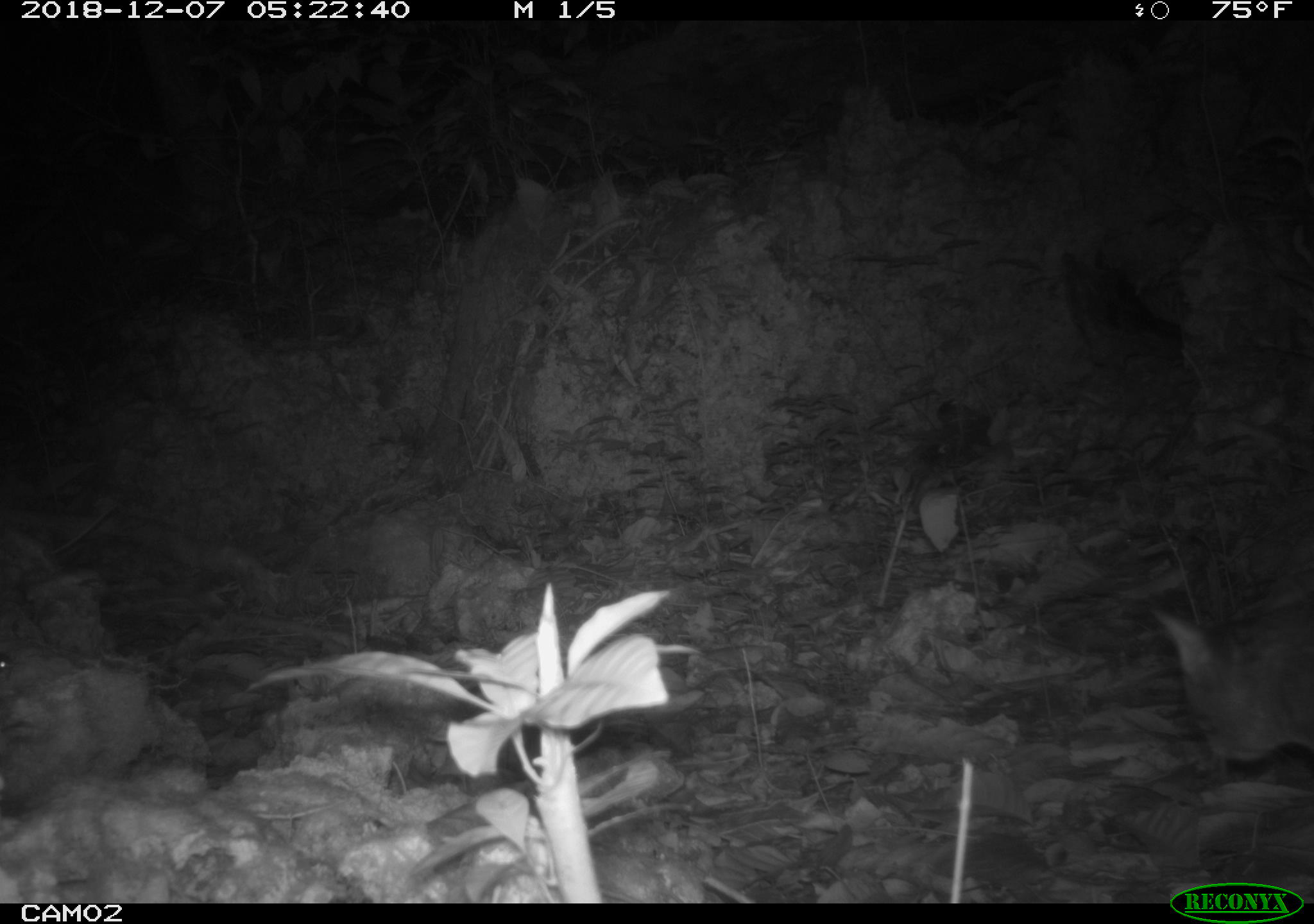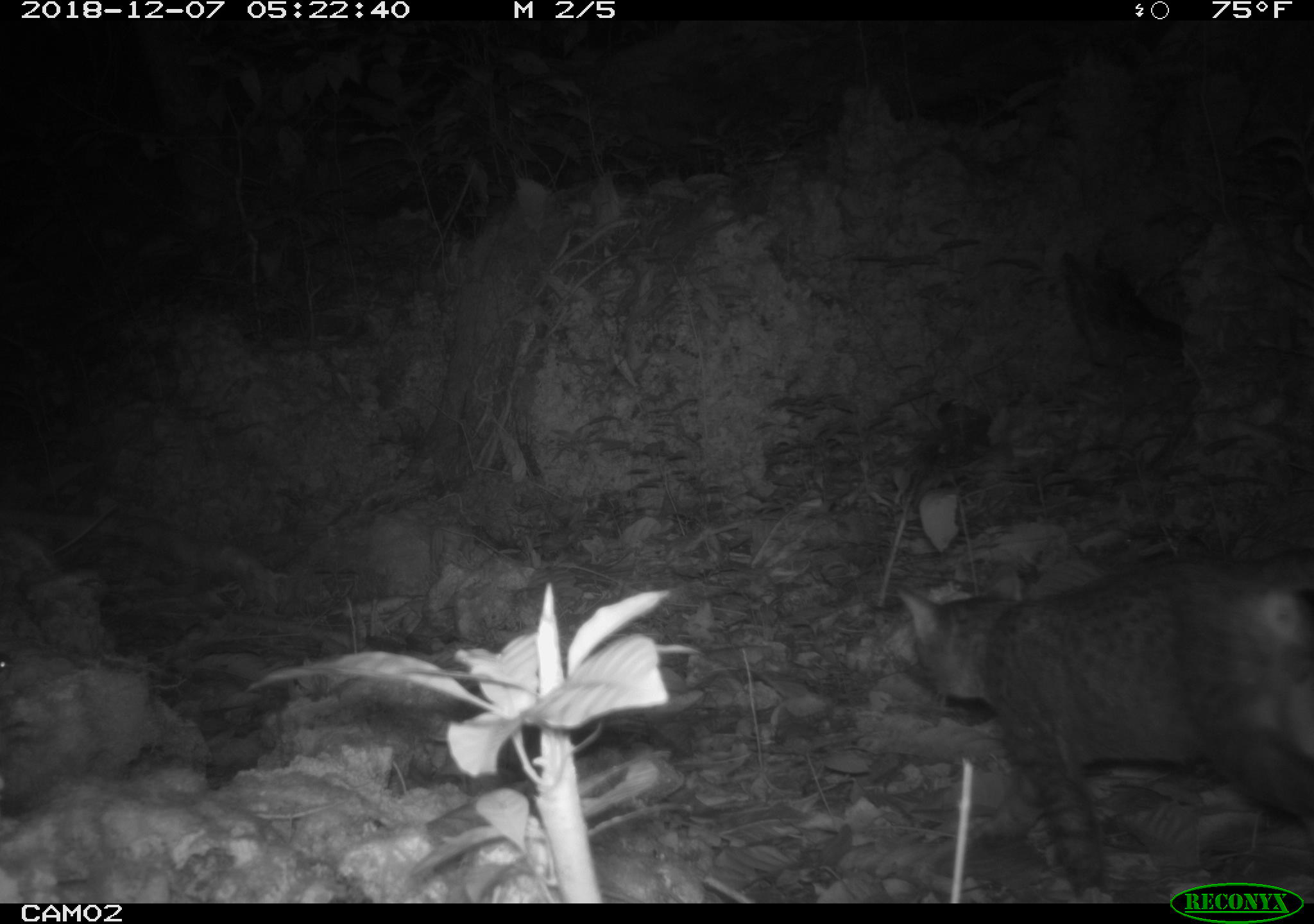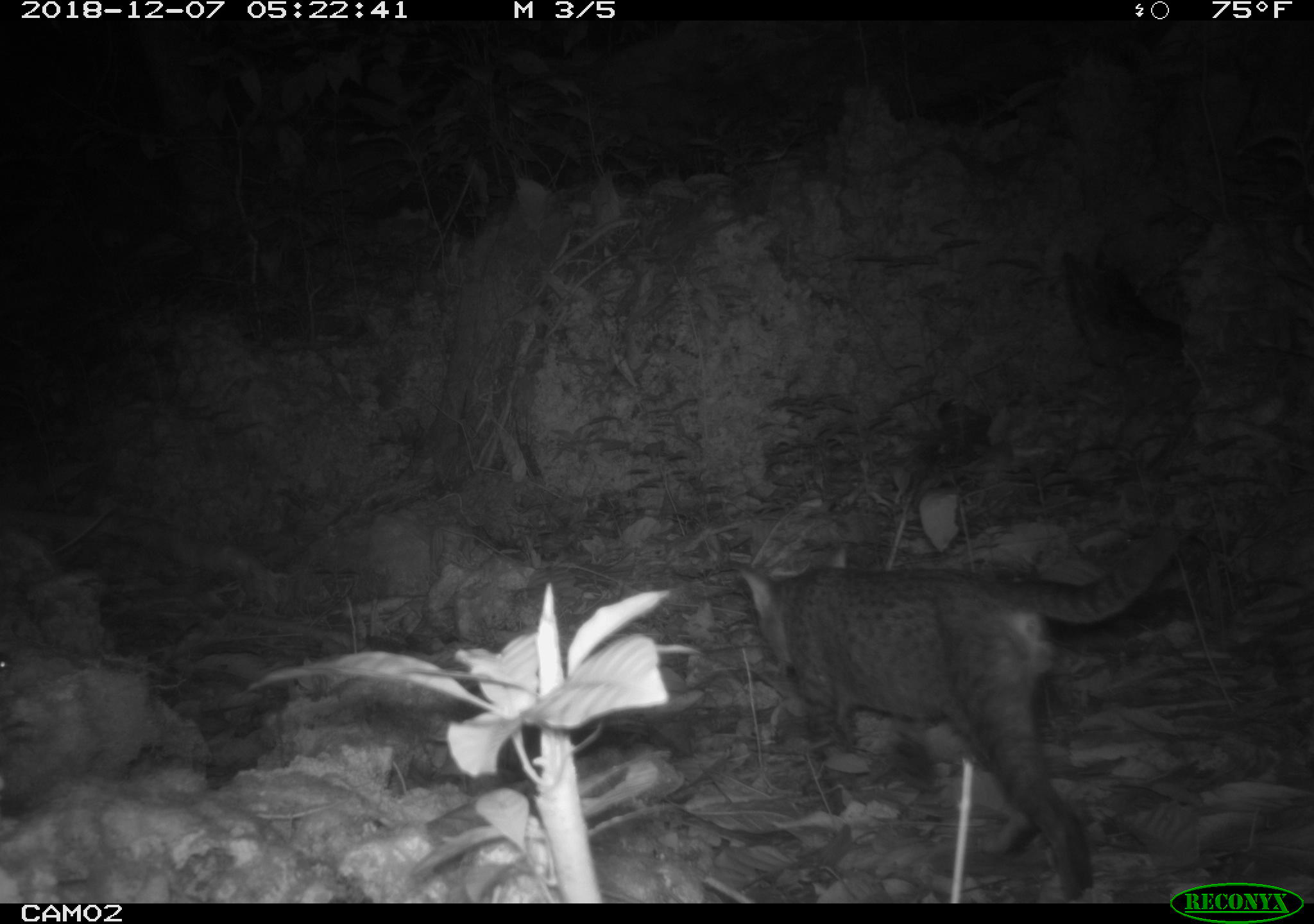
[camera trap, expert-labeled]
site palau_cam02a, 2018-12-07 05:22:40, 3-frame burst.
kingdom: Animalia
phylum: Chordata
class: Mammalia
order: Carnivora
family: Felidae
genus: Felis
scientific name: Felis catus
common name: cat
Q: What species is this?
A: Cat (Felis catus).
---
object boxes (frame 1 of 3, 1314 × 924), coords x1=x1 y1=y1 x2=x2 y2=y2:
cat: x1=1151 y1=590 x2=1314 y2=787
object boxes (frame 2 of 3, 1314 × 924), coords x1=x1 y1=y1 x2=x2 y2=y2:
cat: x1=886 y1=554 x2=1314 y2=897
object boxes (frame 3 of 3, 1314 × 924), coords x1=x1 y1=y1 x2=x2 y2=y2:
cat: x1=724 y1=535 x2=1181 y2=898